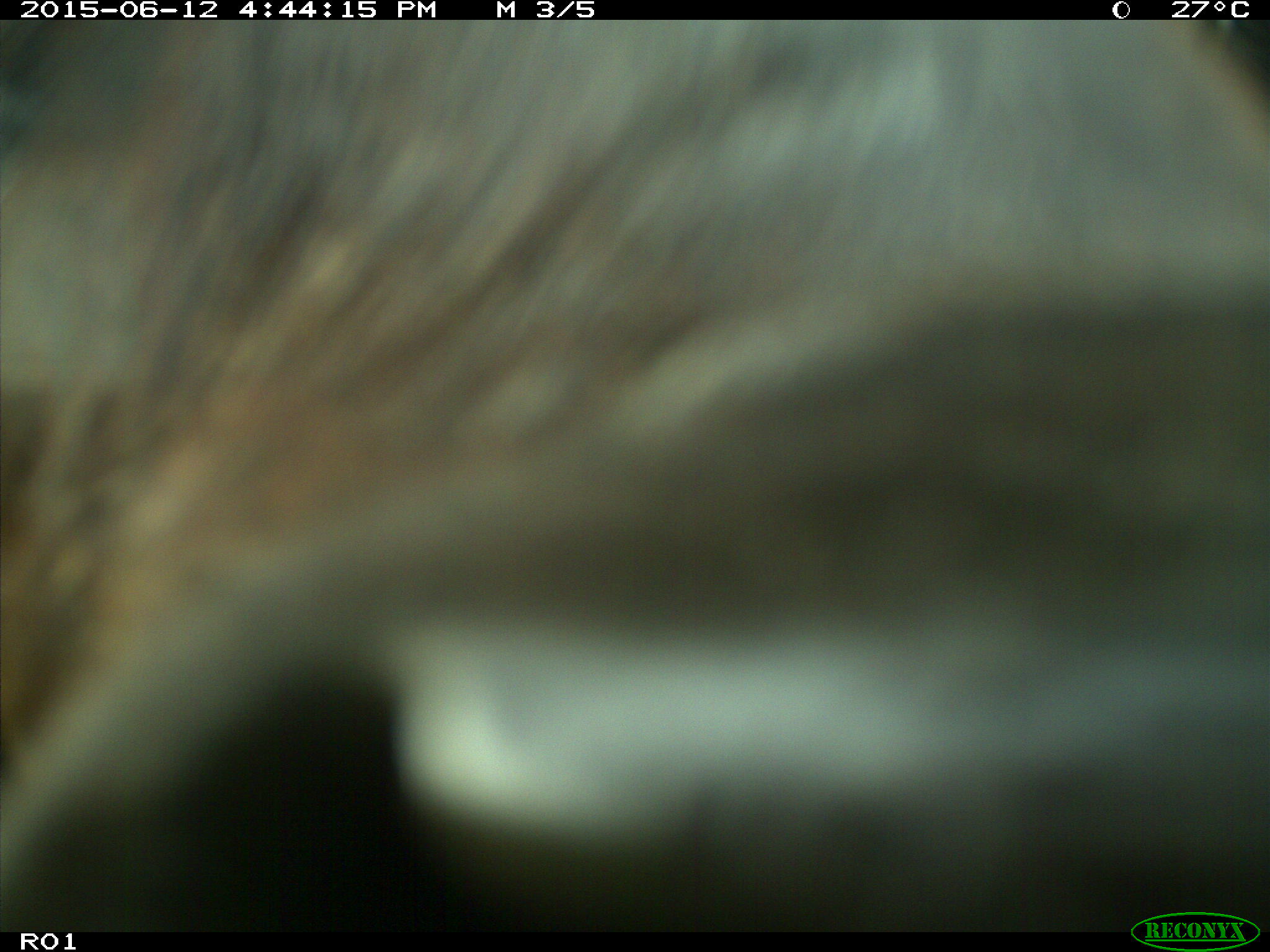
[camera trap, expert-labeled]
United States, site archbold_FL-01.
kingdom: Animalia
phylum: Chordata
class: Mammalia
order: Artiodactyla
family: Bovidae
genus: Bos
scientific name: Bos taurus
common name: domestic cow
Bos taurus (domestic cow).